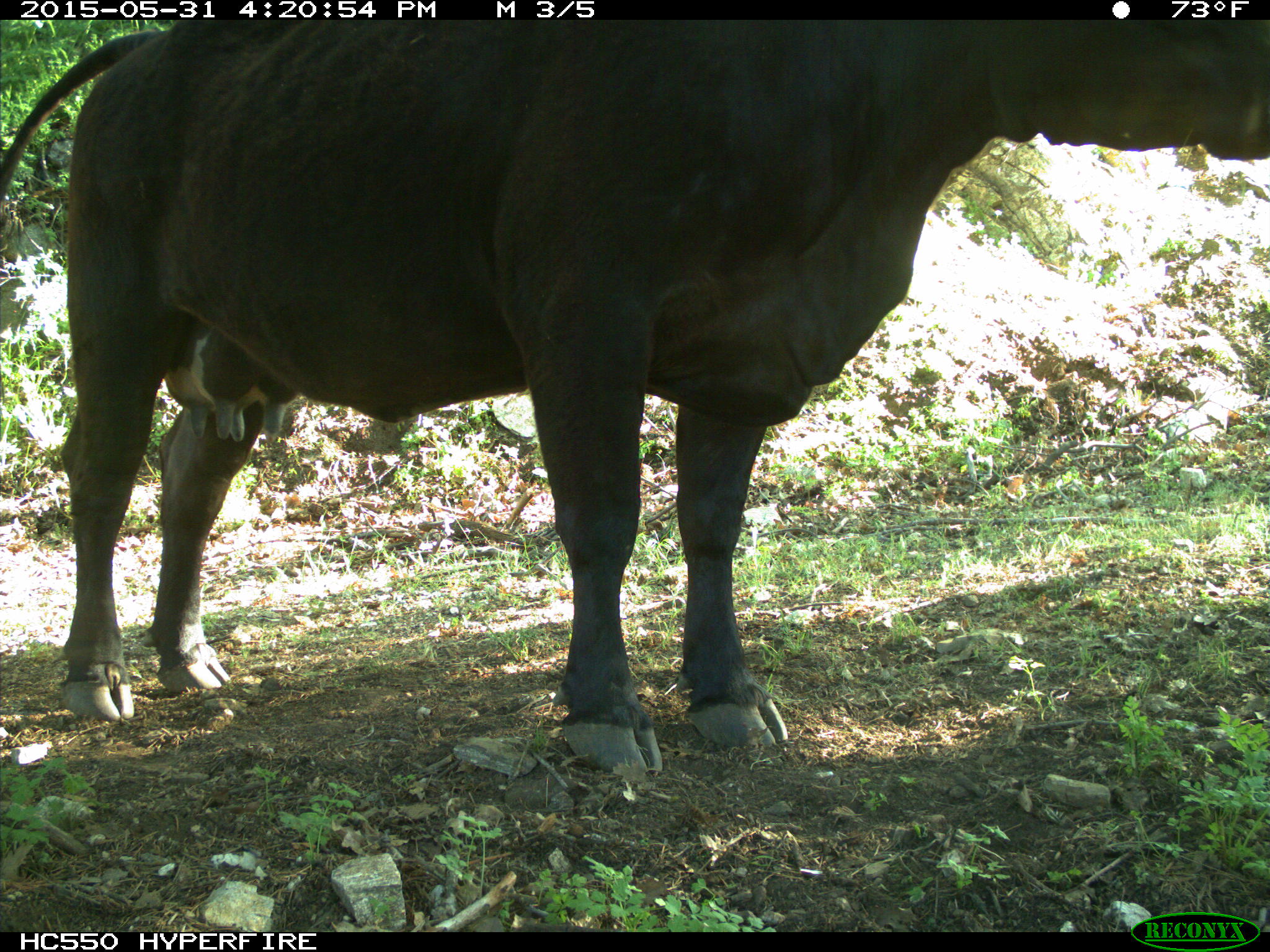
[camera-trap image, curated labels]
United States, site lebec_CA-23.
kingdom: Animalia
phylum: Chordata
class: Mammalia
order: Artiodactyla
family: Bovidae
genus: Bos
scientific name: Bos taurus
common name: domestic cow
Bos taurus (domestic cow).